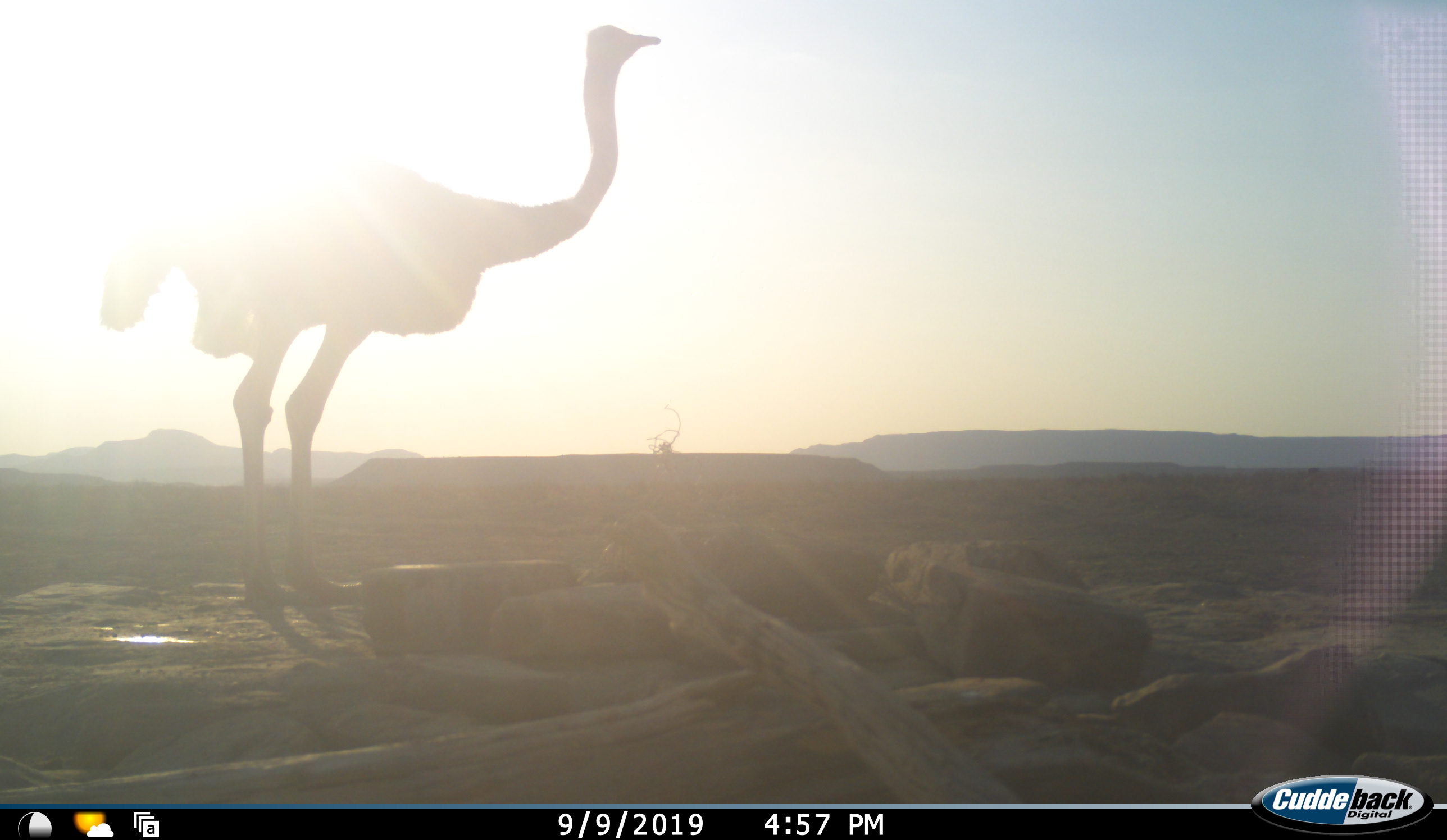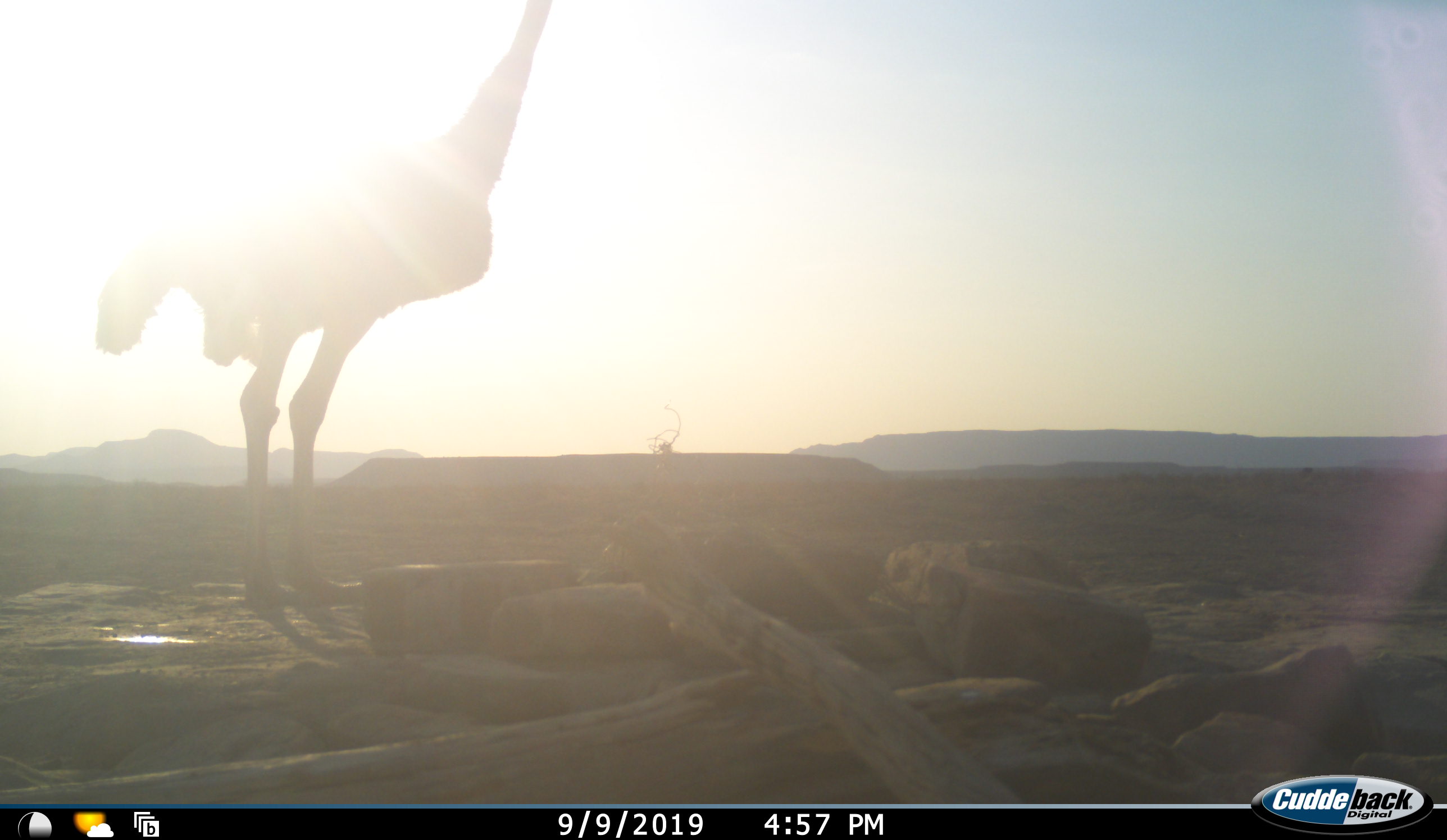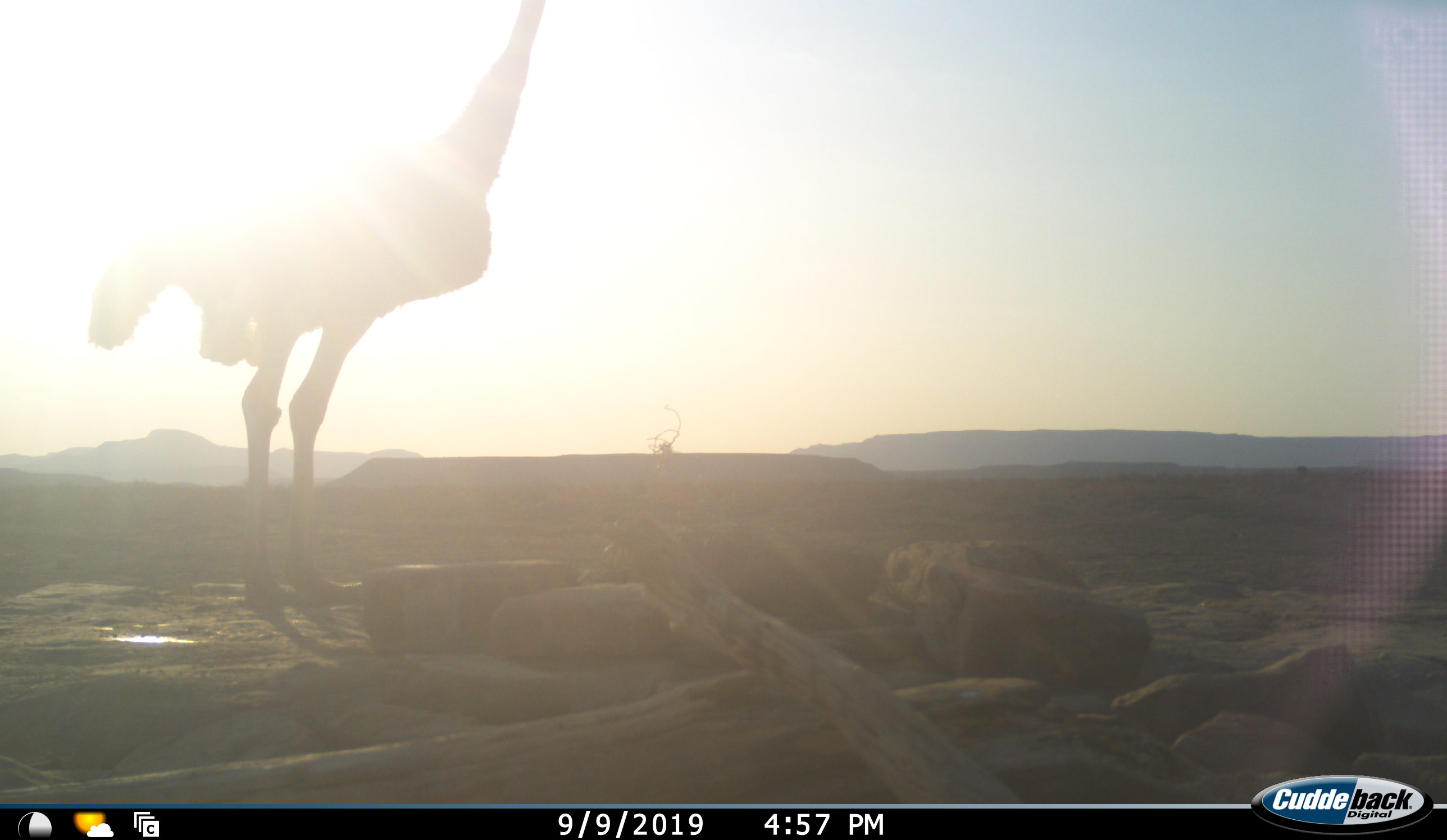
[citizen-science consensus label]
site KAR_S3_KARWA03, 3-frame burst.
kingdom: Animalia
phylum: Chordata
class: Aves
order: Struthioniformes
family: Struthionidae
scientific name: Struthionidae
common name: ostrich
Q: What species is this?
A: Ostrich (Struthionidae).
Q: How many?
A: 1.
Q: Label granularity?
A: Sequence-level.